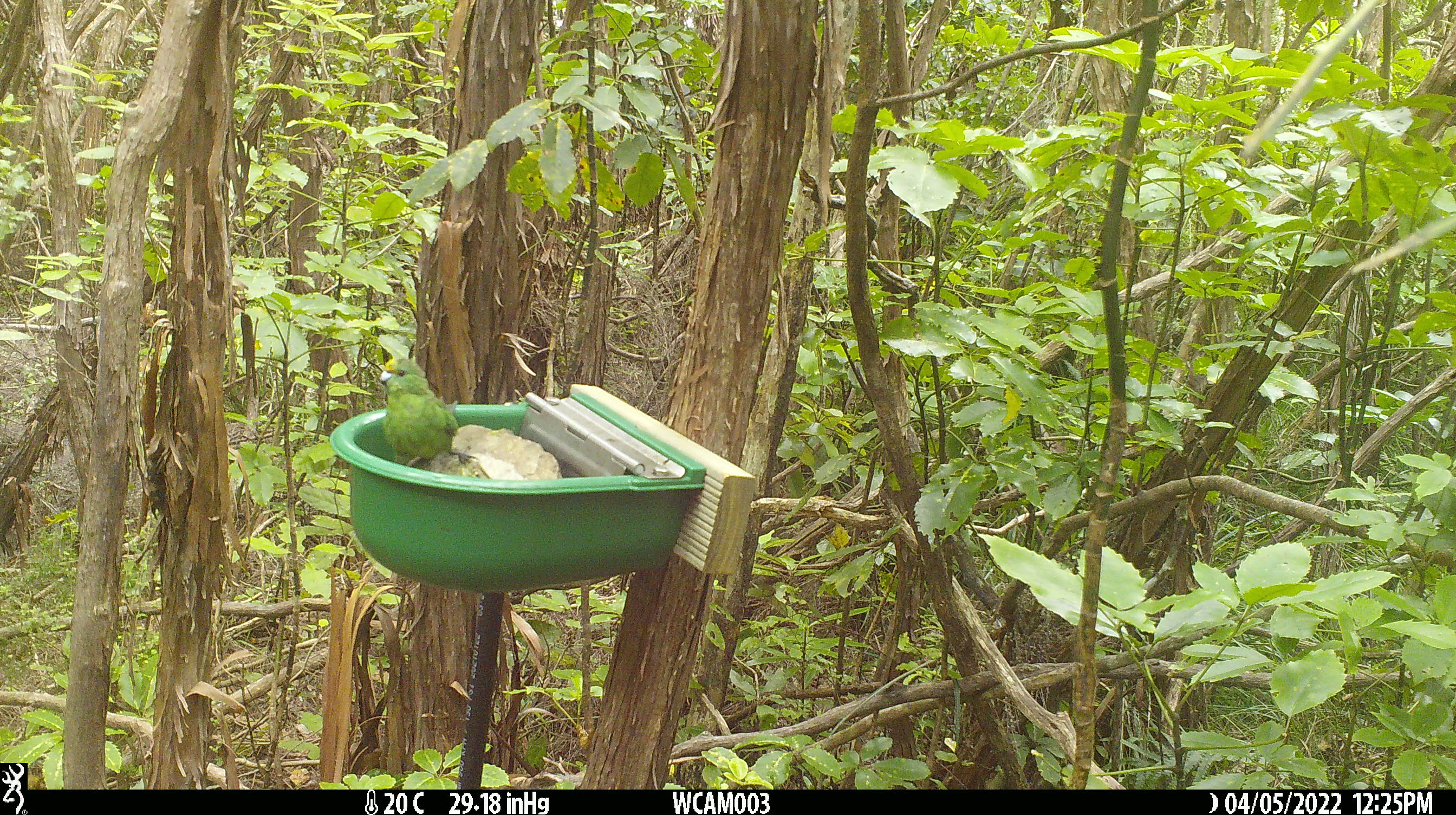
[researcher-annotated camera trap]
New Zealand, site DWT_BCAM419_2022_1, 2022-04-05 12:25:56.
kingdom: Animalia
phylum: Chordata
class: Aves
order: Psittaciformes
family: Psittaculidae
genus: Cyanoramphus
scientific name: Cyanoramphus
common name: parakeet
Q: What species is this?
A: Parakeet (Cyanoramphus).